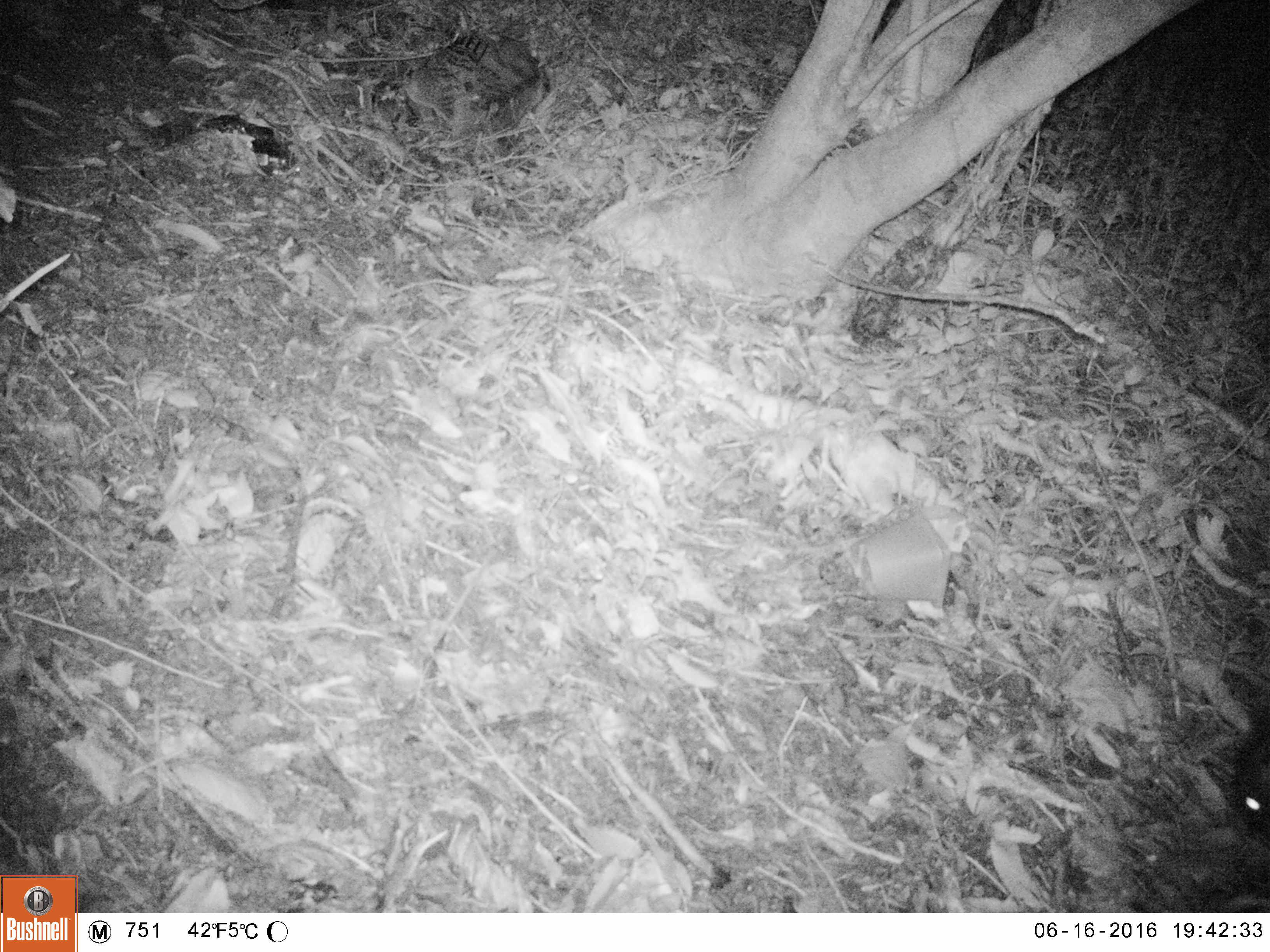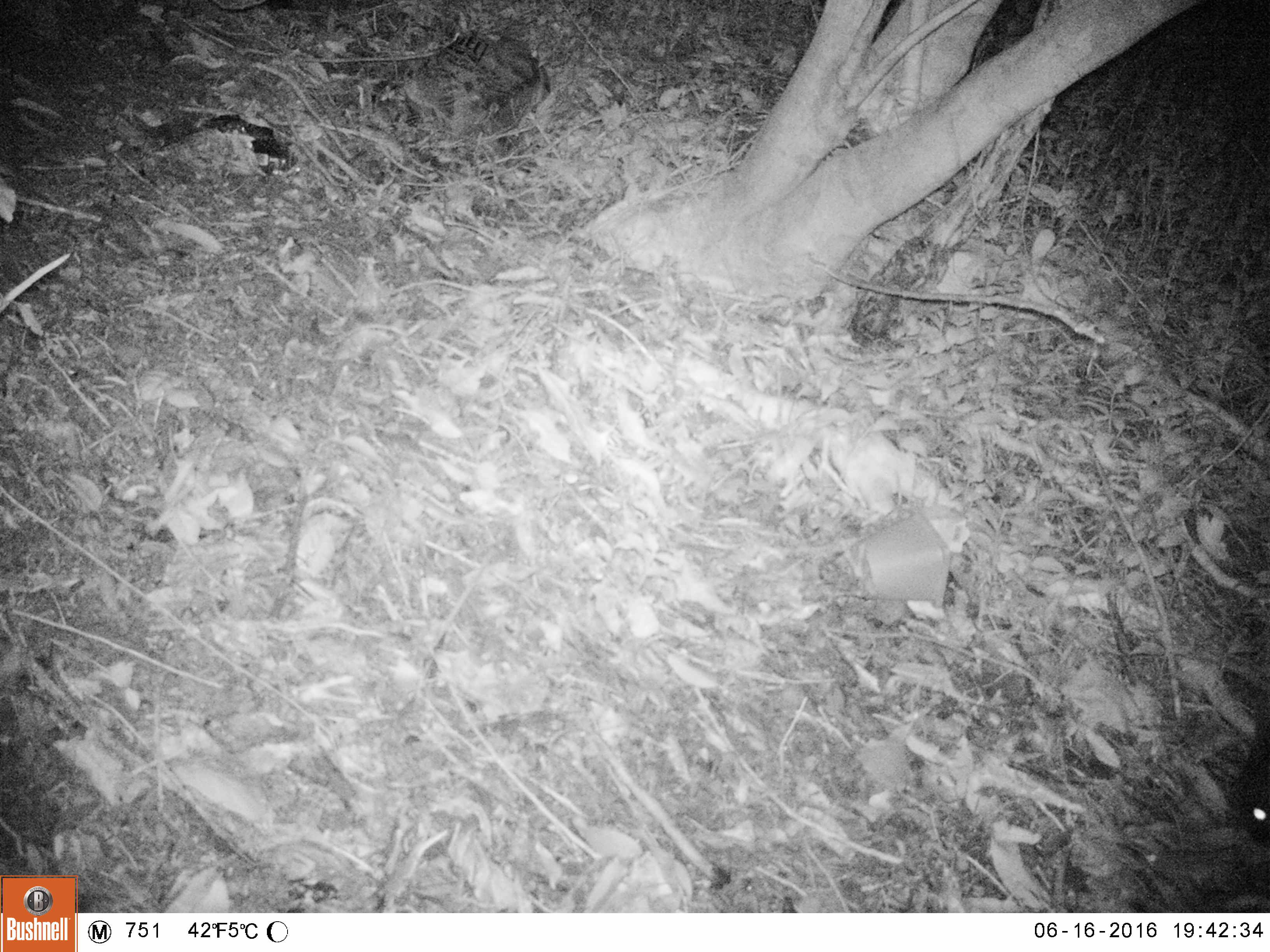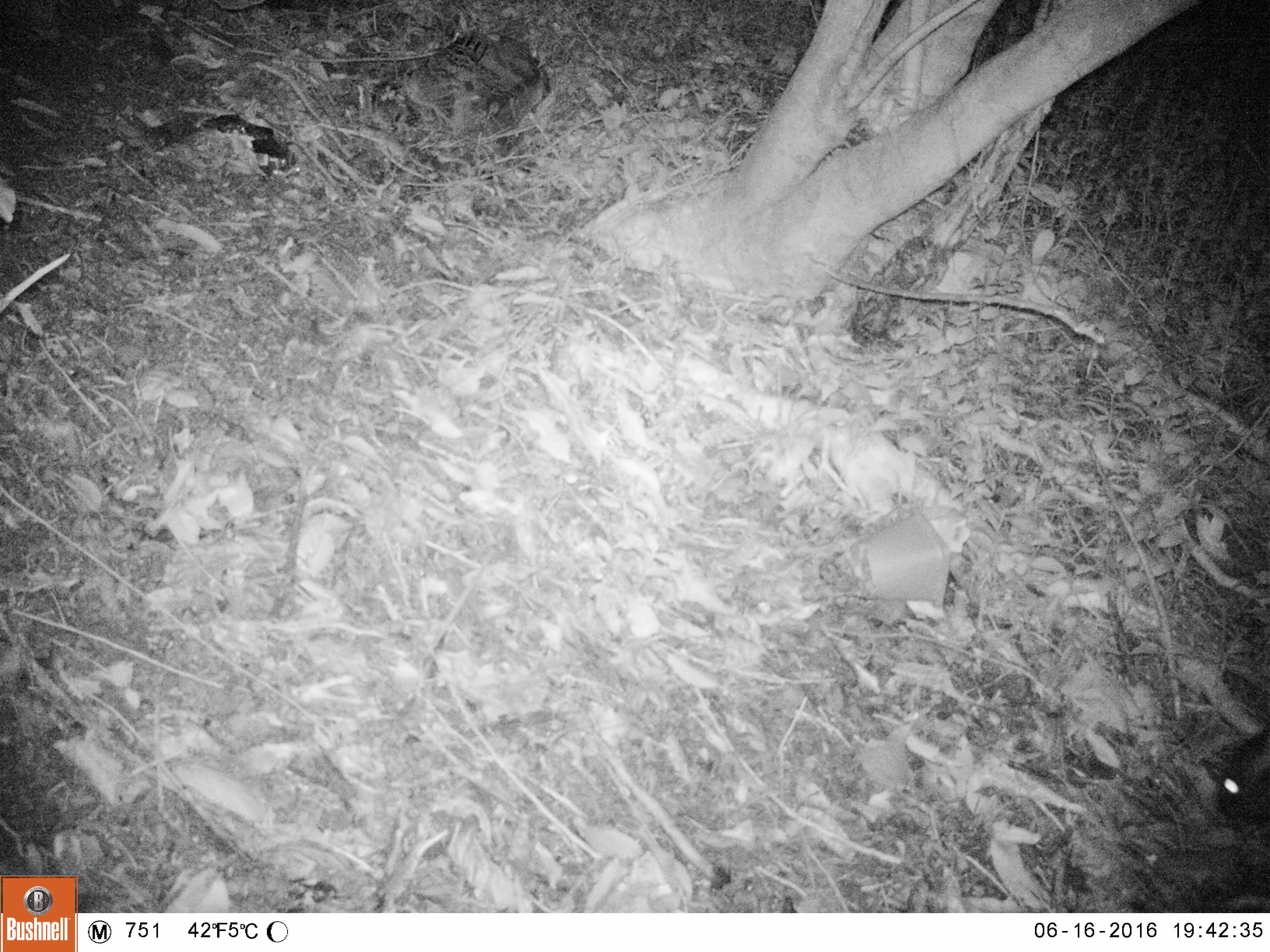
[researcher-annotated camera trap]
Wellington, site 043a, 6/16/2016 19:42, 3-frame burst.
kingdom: Animalia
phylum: Chordata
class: Mammalia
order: Carnivora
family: Felidae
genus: Felis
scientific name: Felis catus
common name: cat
Cat (Felis catus).